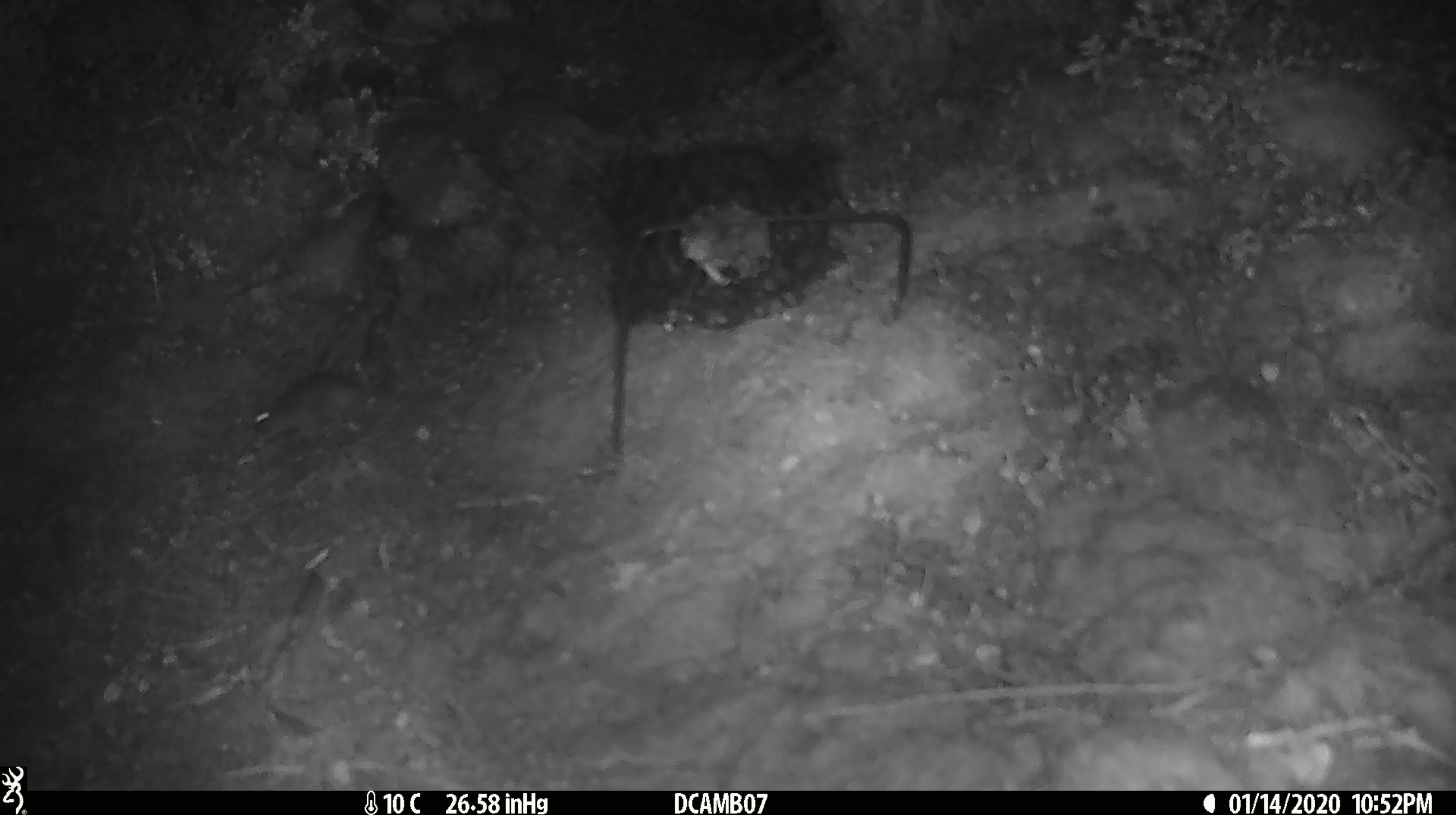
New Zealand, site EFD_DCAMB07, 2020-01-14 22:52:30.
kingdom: Animalia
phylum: Chordata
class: Mammalia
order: Rodentia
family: Muridae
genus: Mus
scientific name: Mus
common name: mouse